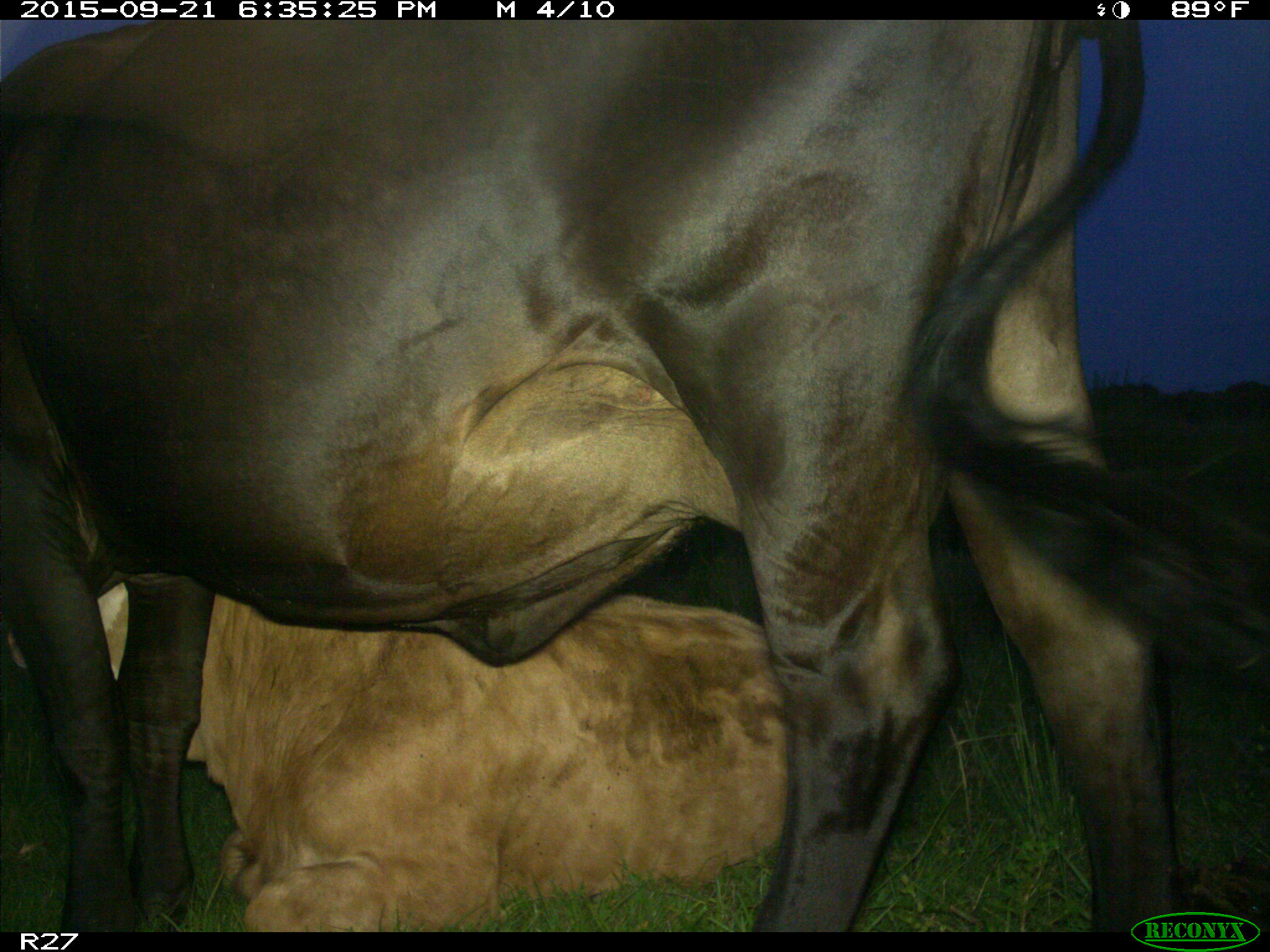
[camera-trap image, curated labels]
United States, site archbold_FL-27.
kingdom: Animalia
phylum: Chordata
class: Mammalia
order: Artiodactyla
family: Bovidae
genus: Bos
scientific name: Bos taurus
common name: domestic cow